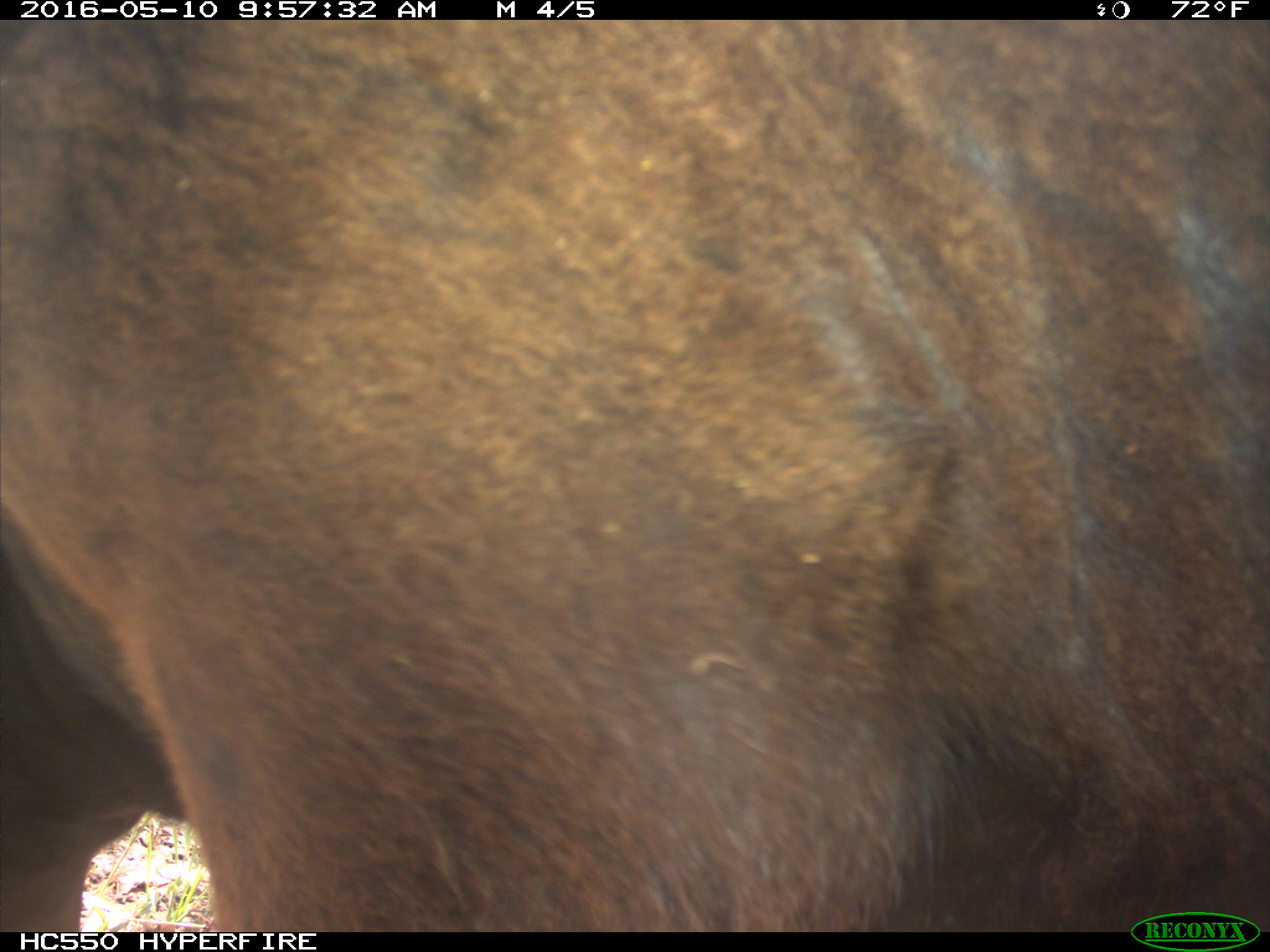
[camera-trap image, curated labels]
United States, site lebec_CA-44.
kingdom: Animalia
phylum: Chordata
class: Mammalia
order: Artiodactyla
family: Bovidae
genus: Bos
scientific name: Bos taurus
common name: domestic cow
Bos taurus (domestic cow).